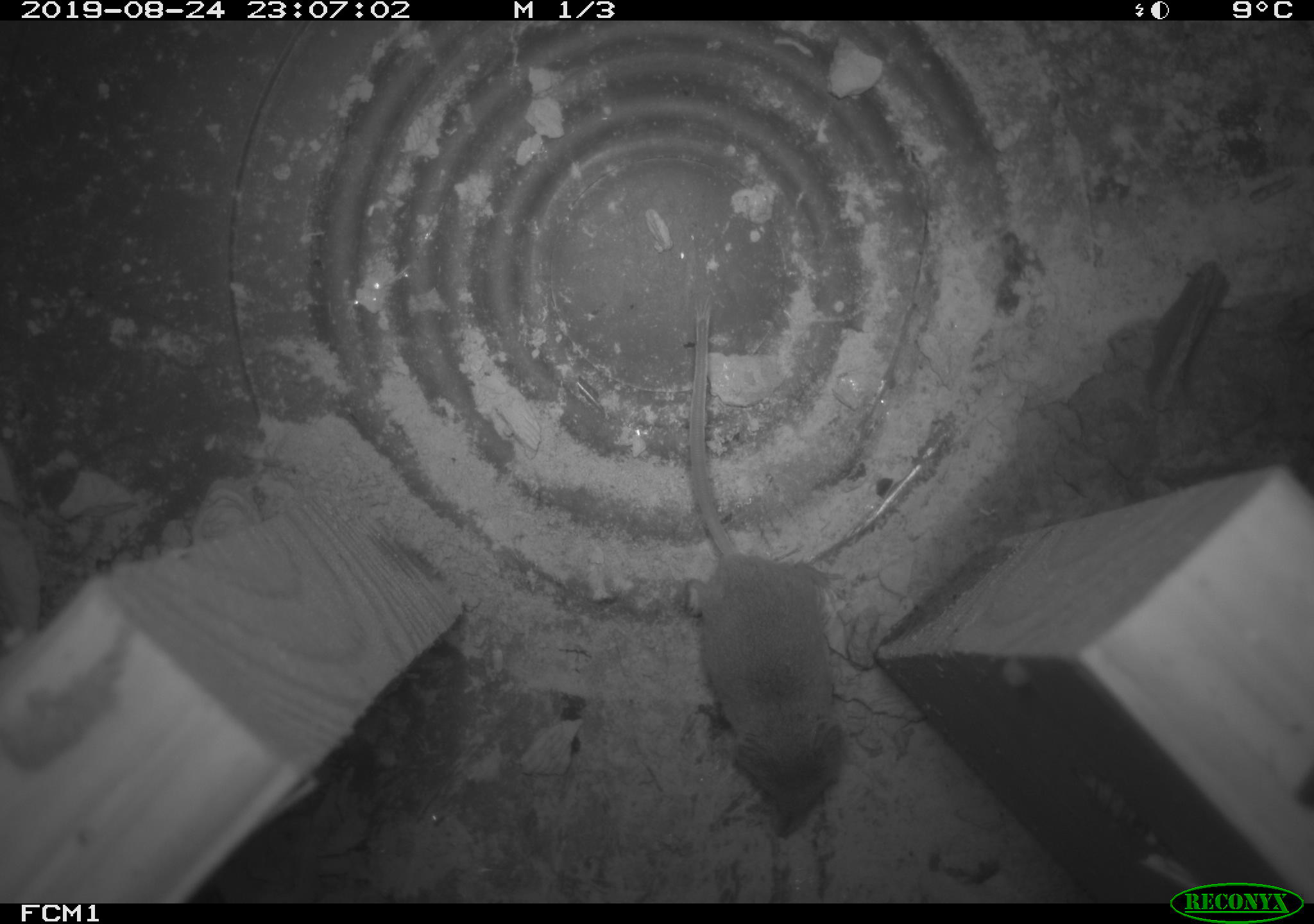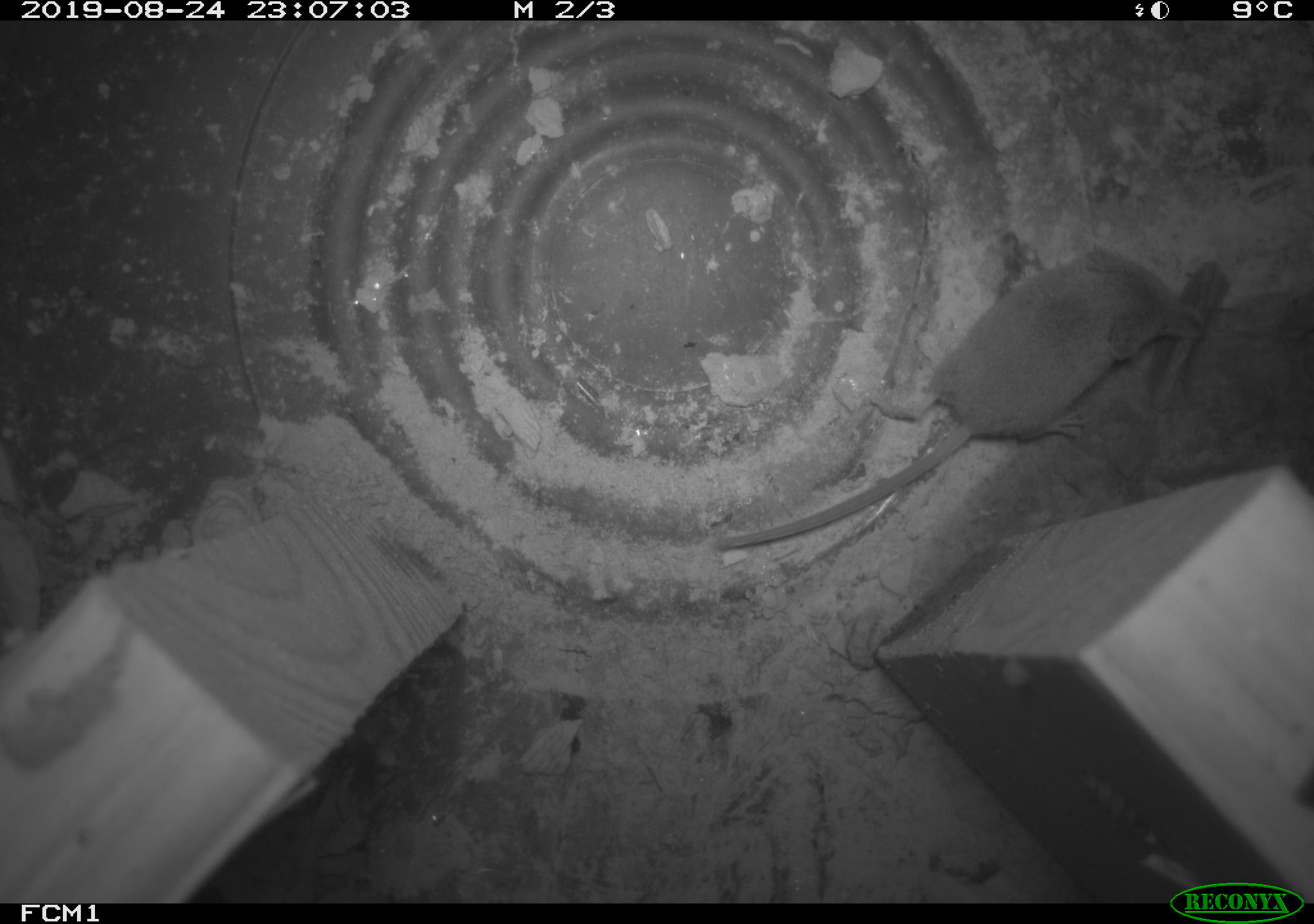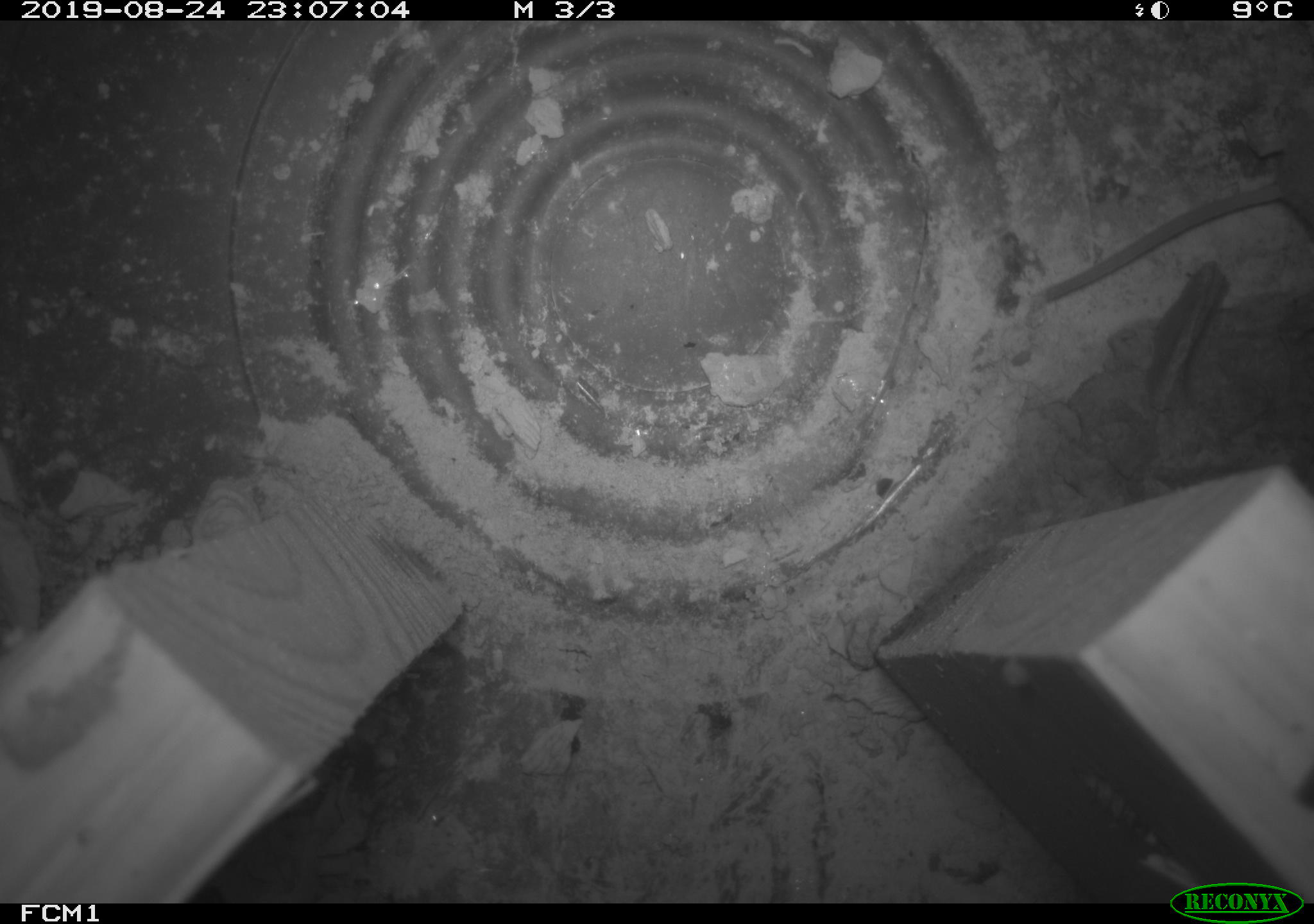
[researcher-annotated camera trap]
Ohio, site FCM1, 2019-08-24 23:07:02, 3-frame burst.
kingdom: Animalia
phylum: Chordata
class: Mammalia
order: Eulipotyphla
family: Soricidae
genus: Sorex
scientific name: Sorex cinereus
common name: masked shrew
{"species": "masked shrew (Sorex cinereus)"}